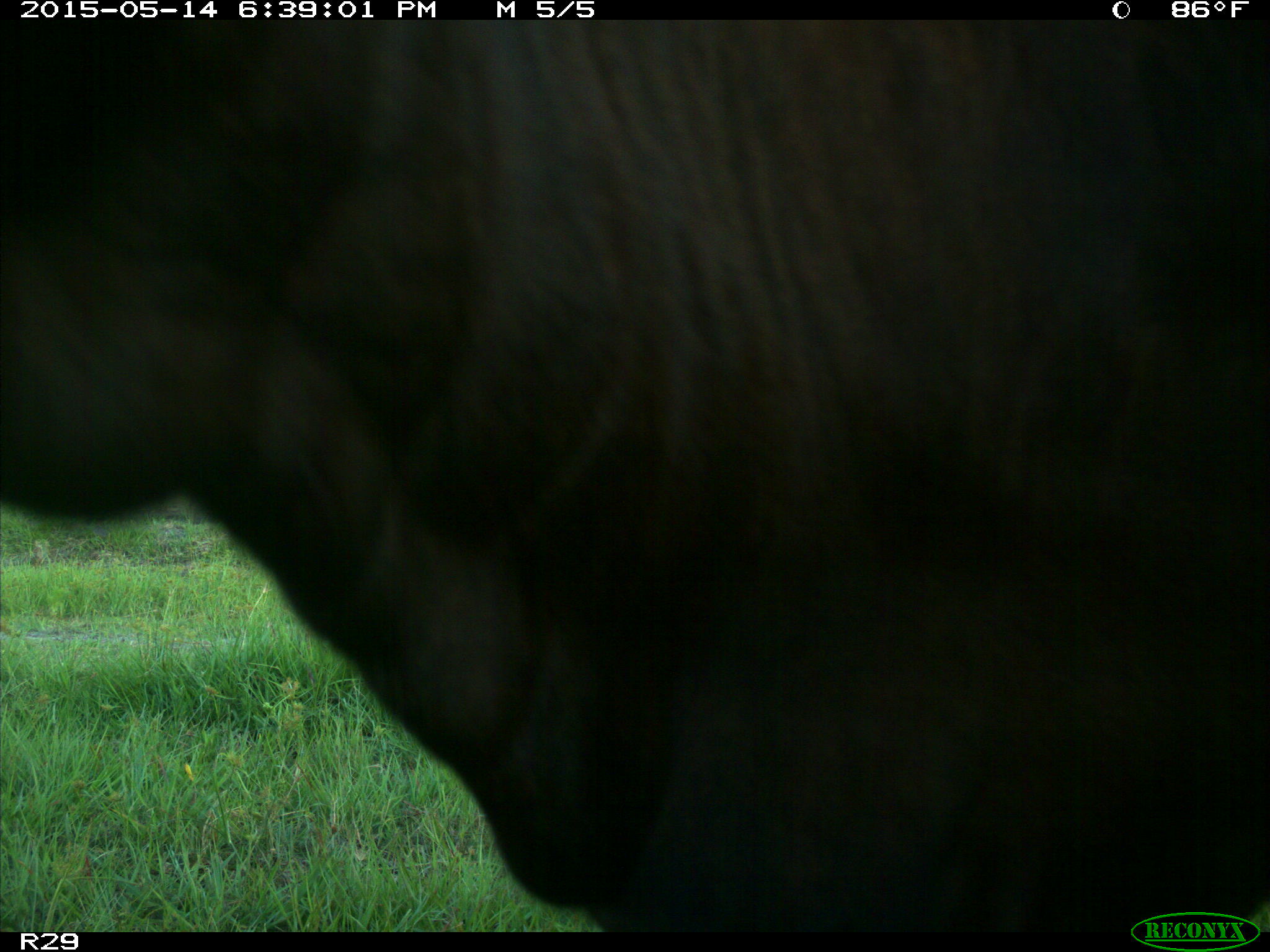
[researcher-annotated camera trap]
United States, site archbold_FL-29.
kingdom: Animalia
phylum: Chordata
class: Mammalia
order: Artiodactyla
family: Bovidae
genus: Bos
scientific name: Bos taurus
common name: domestic cow